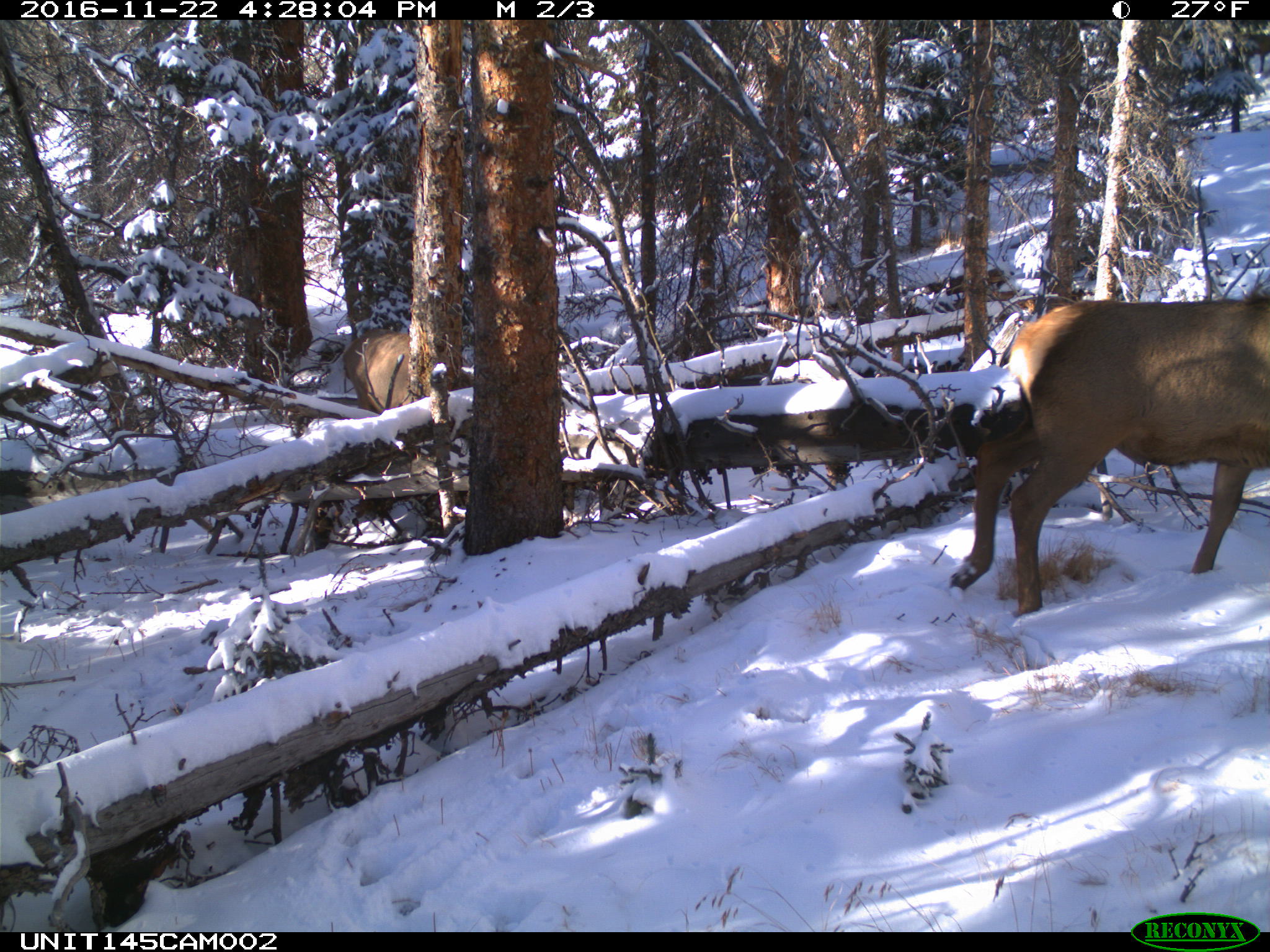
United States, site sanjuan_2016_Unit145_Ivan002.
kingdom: Animalia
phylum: Chordata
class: Mammalia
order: Artiodactyla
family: Cervidae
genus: Cervus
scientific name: Cervus elaphus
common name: red deer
Cervus elaphus (red deer).